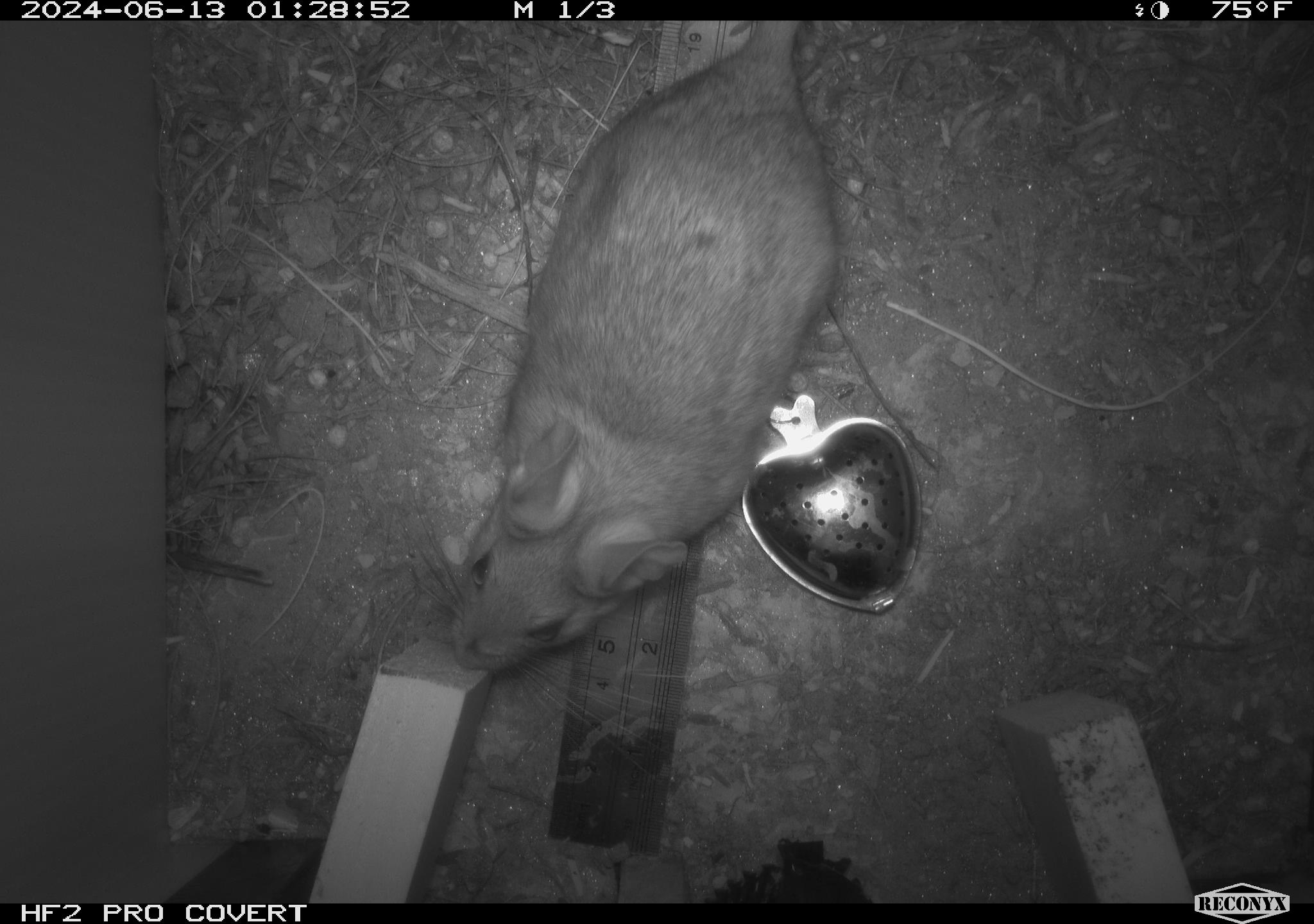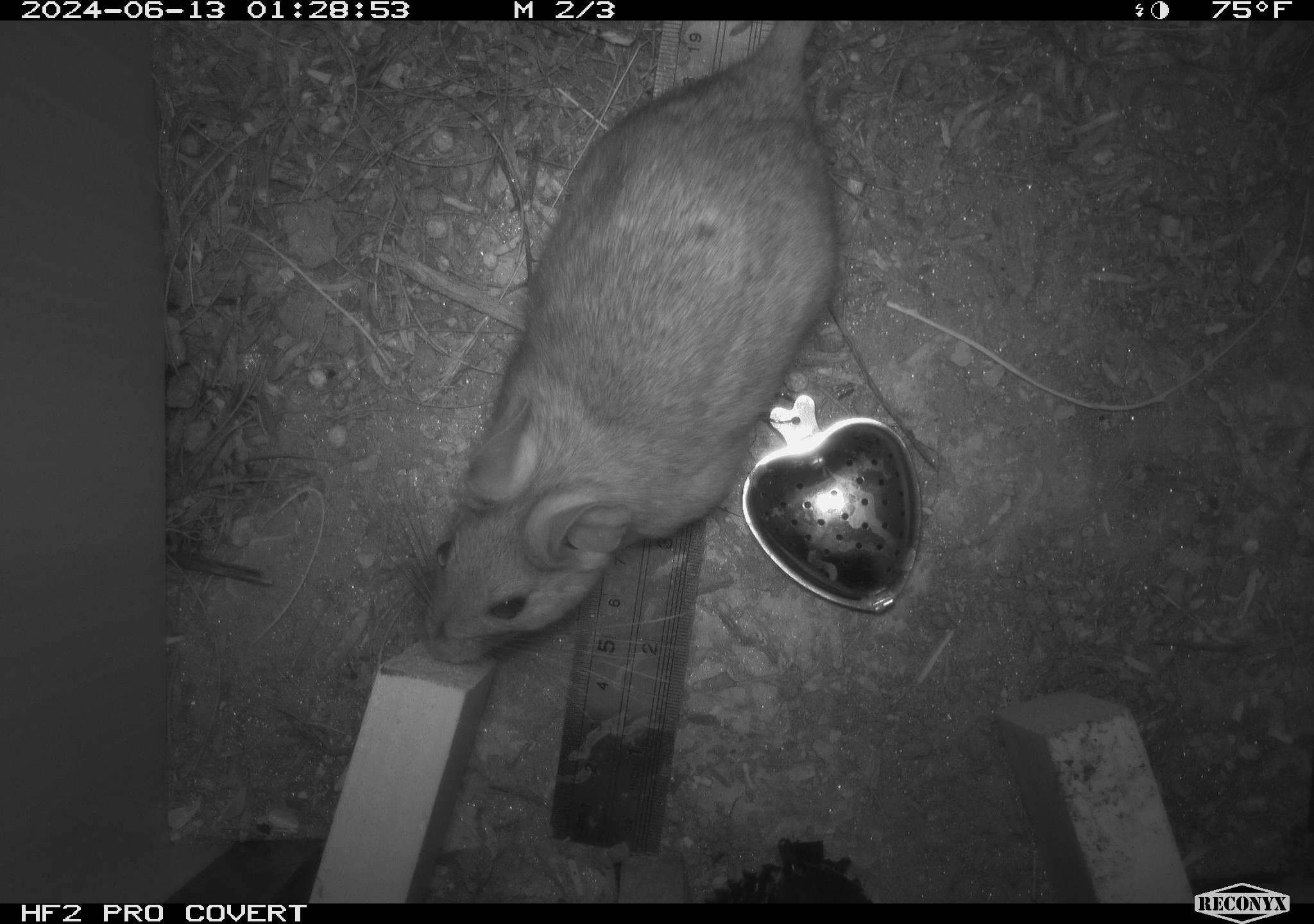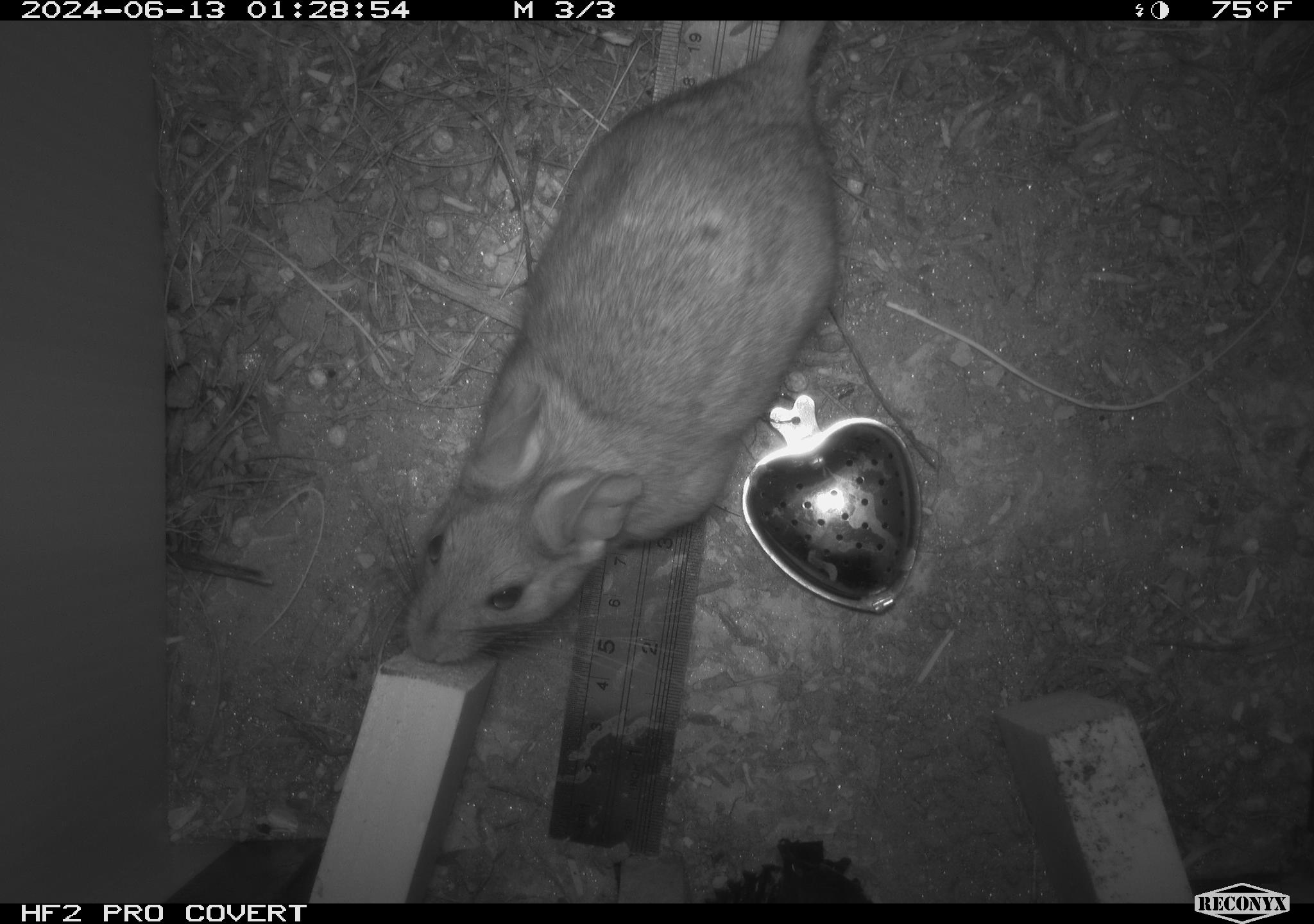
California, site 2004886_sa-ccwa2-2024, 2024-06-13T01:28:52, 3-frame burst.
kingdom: Animalia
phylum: Chordata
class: Mammalia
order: Rodentia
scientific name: Rodentia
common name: woodrat or rat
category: woodrat or rat species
Woodrat or rat species (woodrat or rat) (Rodentia).